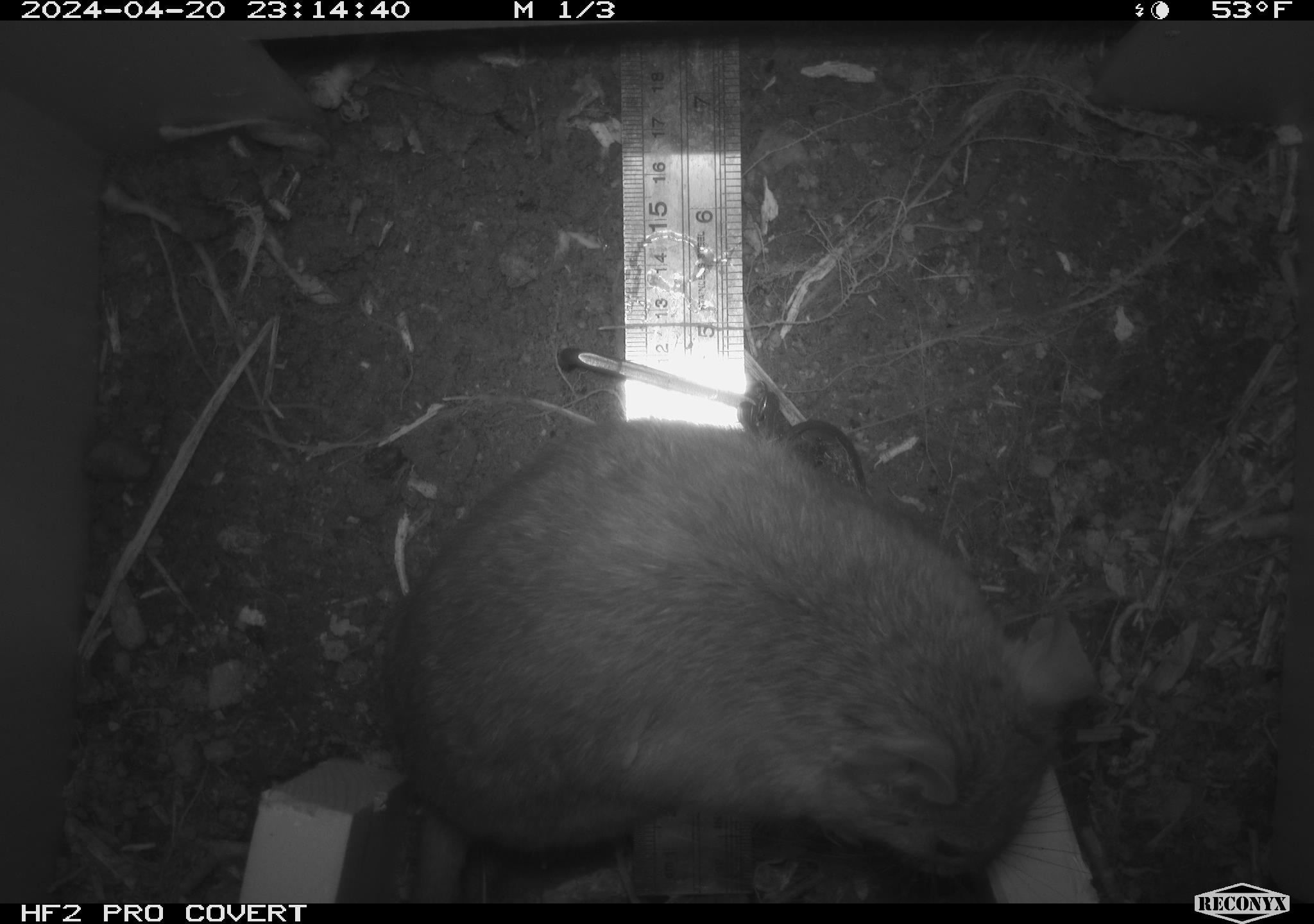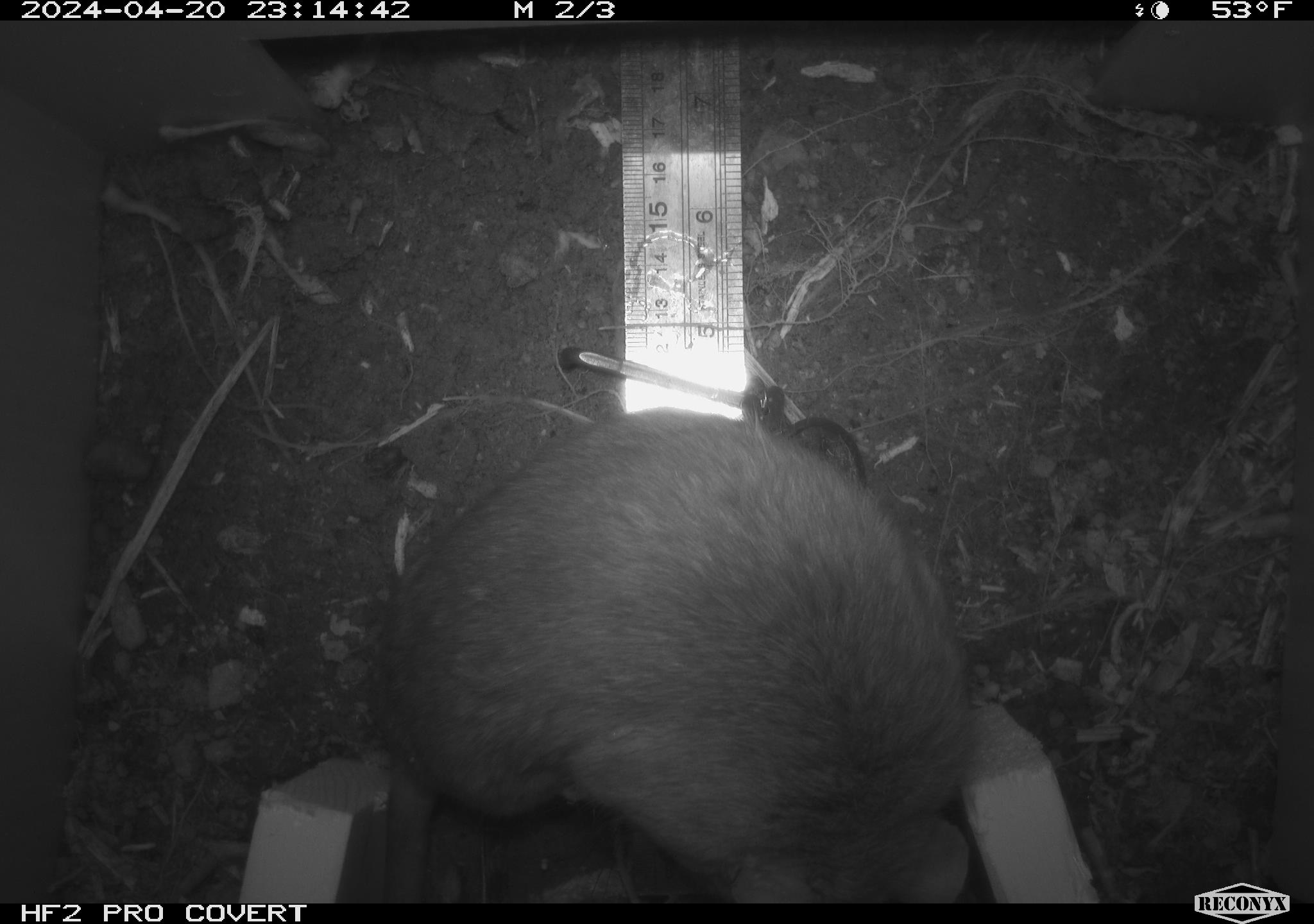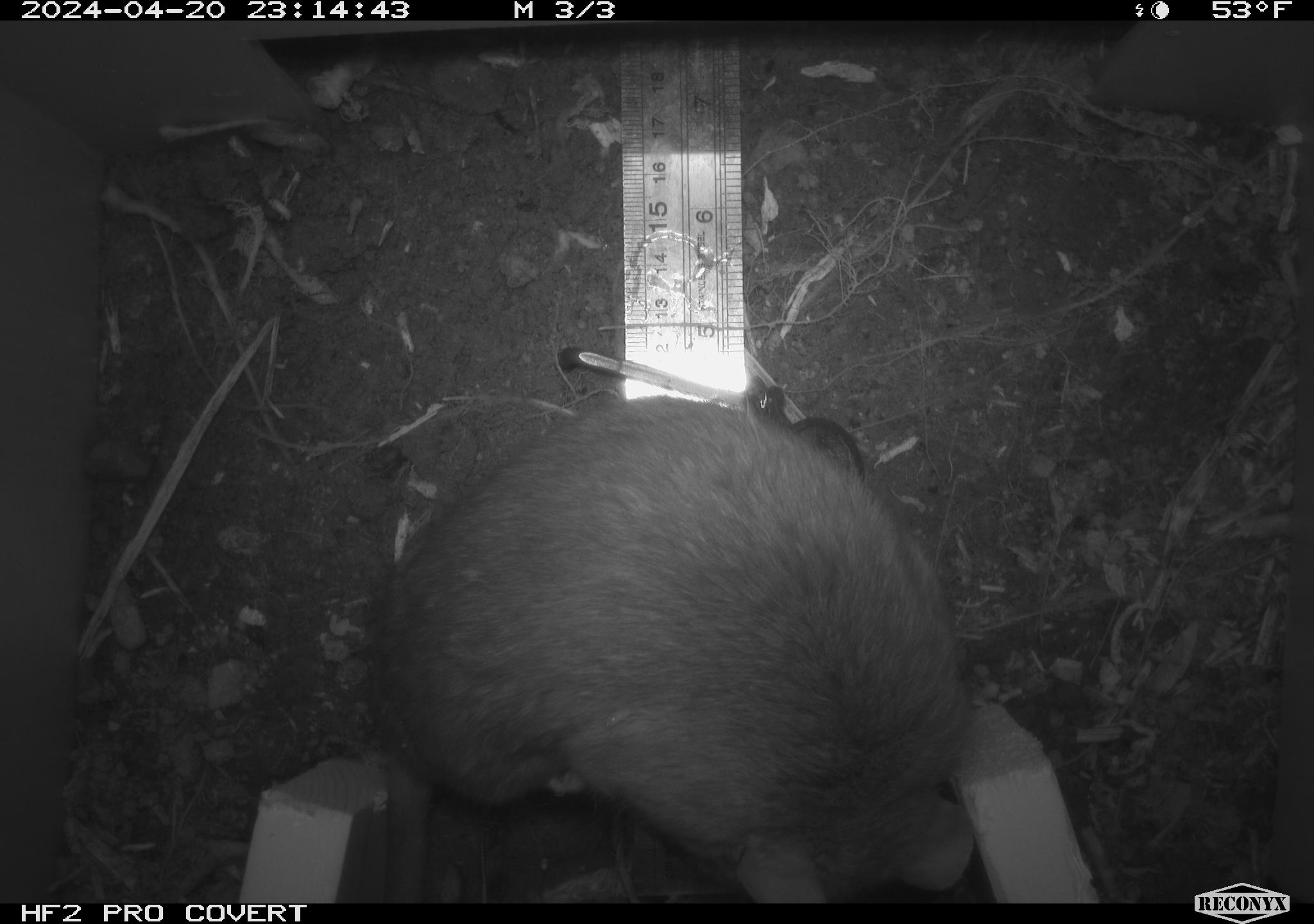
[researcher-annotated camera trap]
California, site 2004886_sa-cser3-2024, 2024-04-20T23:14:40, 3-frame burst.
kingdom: Animalia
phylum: Chordata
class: Mammalia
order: Rodentia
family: Muridae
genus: Rattus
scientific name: Rattus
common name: rat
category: rattus species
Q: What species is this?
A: Rattus species (rat) (Rattus).